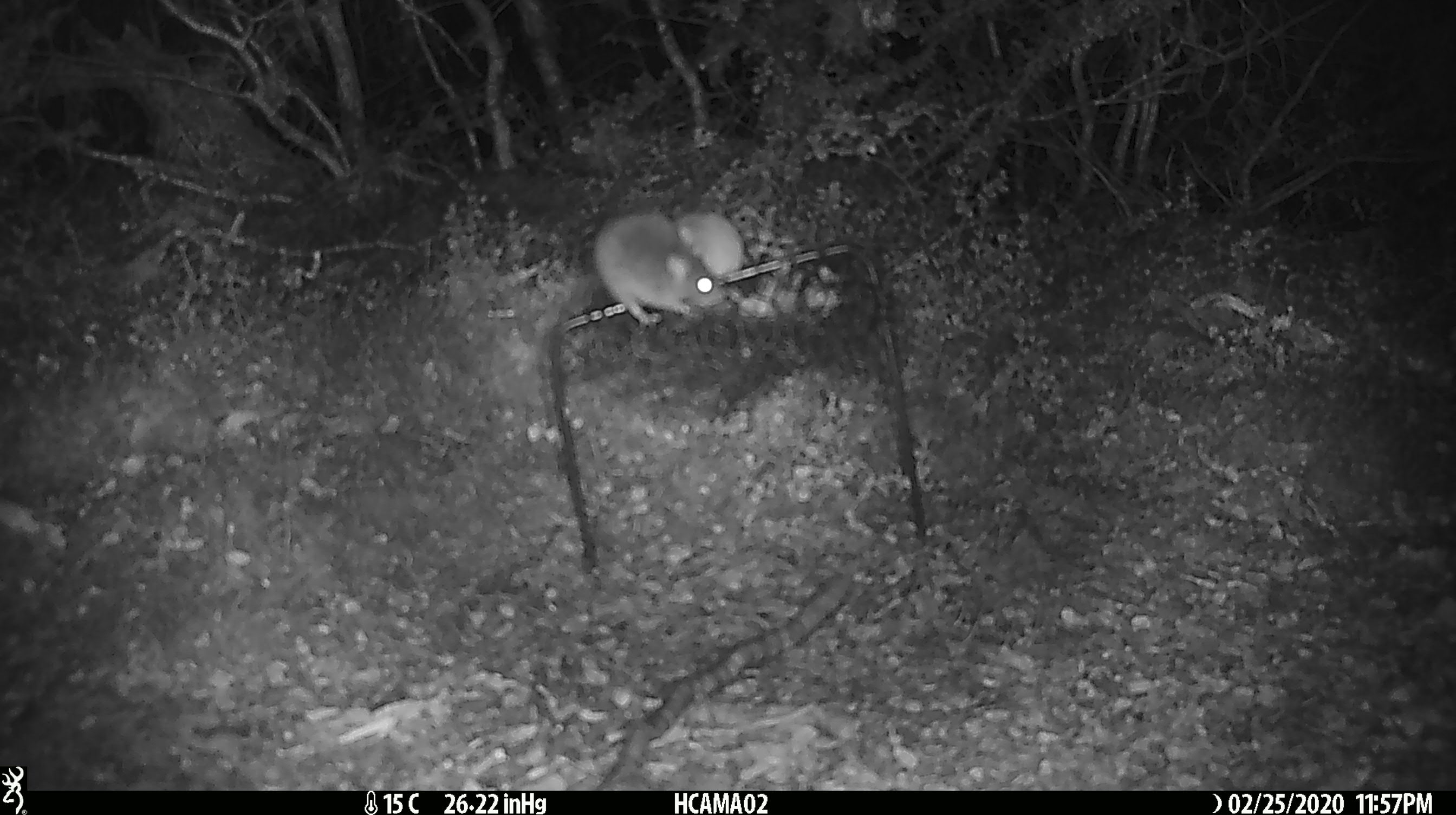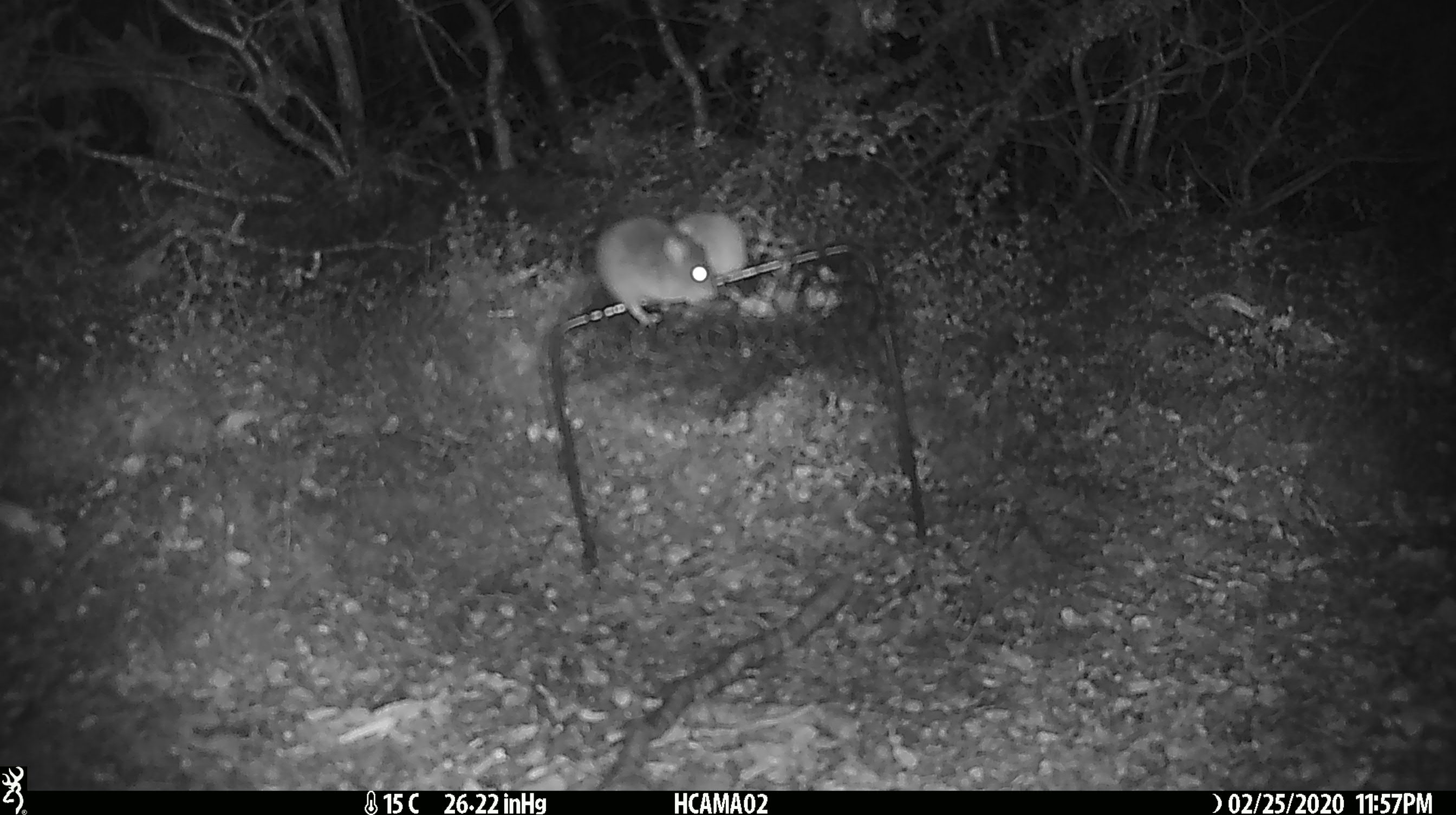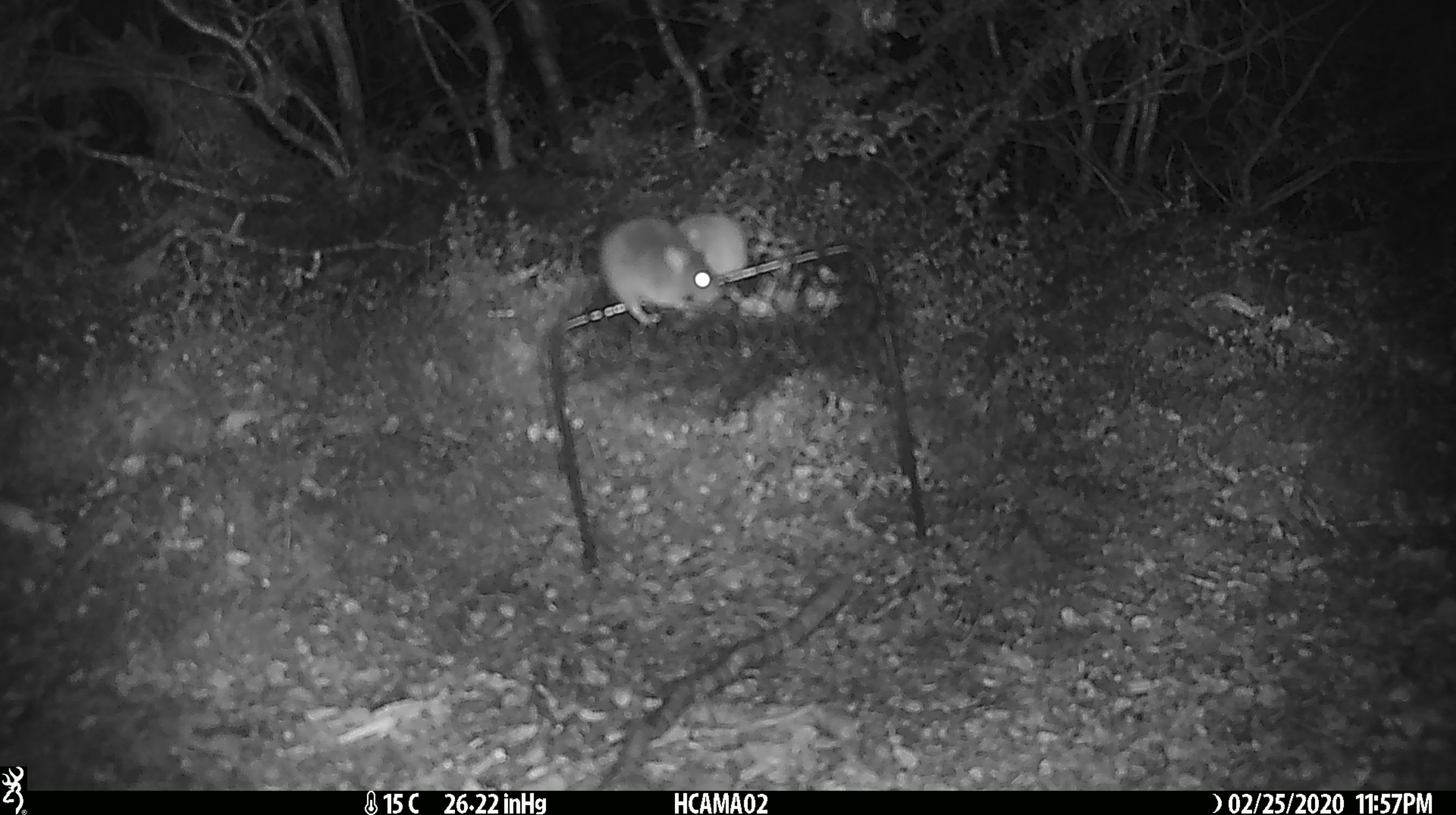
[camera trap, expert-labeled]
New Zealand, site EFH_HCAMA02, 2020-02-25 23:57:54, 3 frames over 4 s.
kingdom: Animalia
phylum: Chordata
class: Mammalia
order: Rodentia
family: Muridae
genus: Mus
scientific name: Mus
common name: mouse